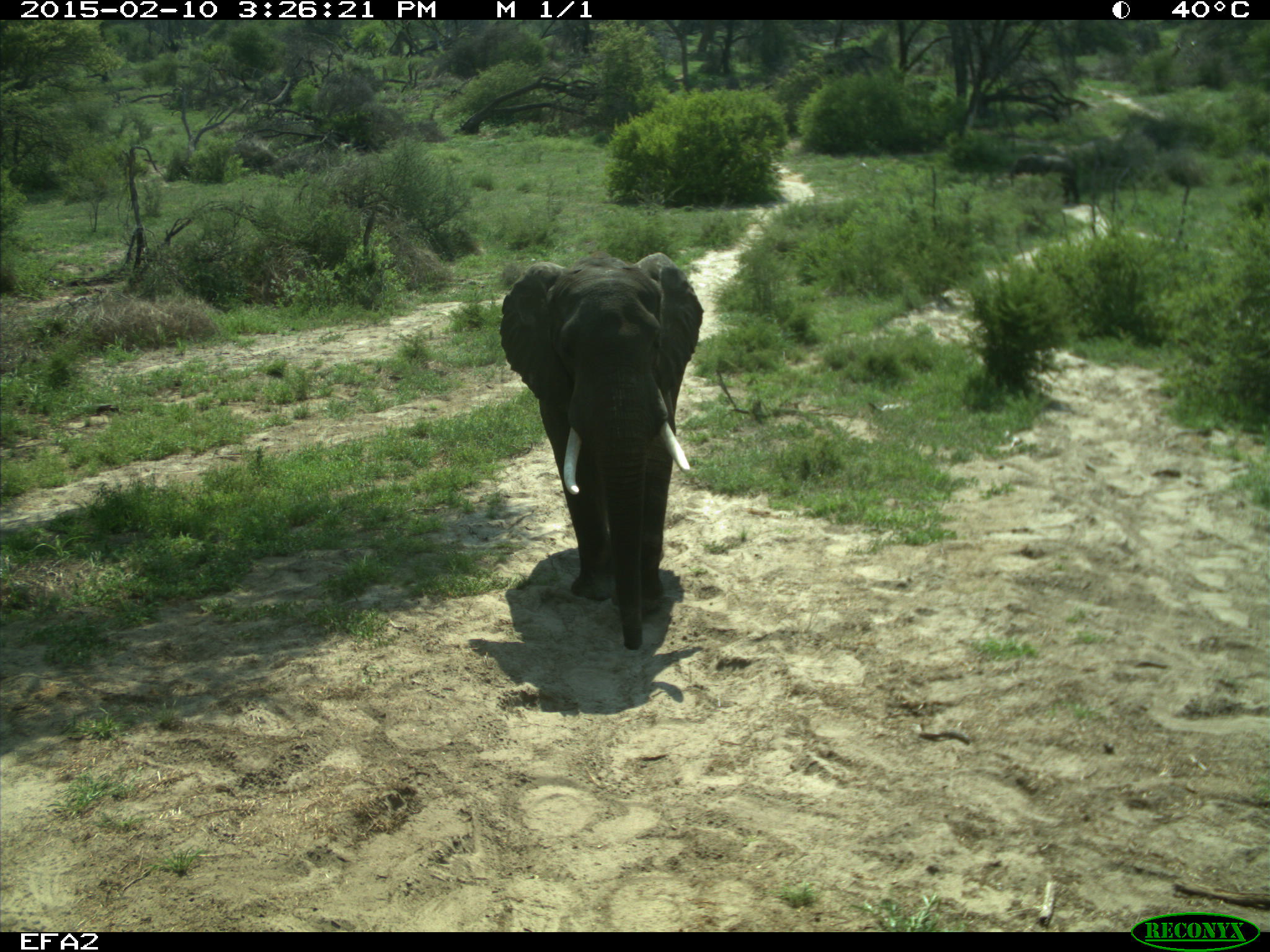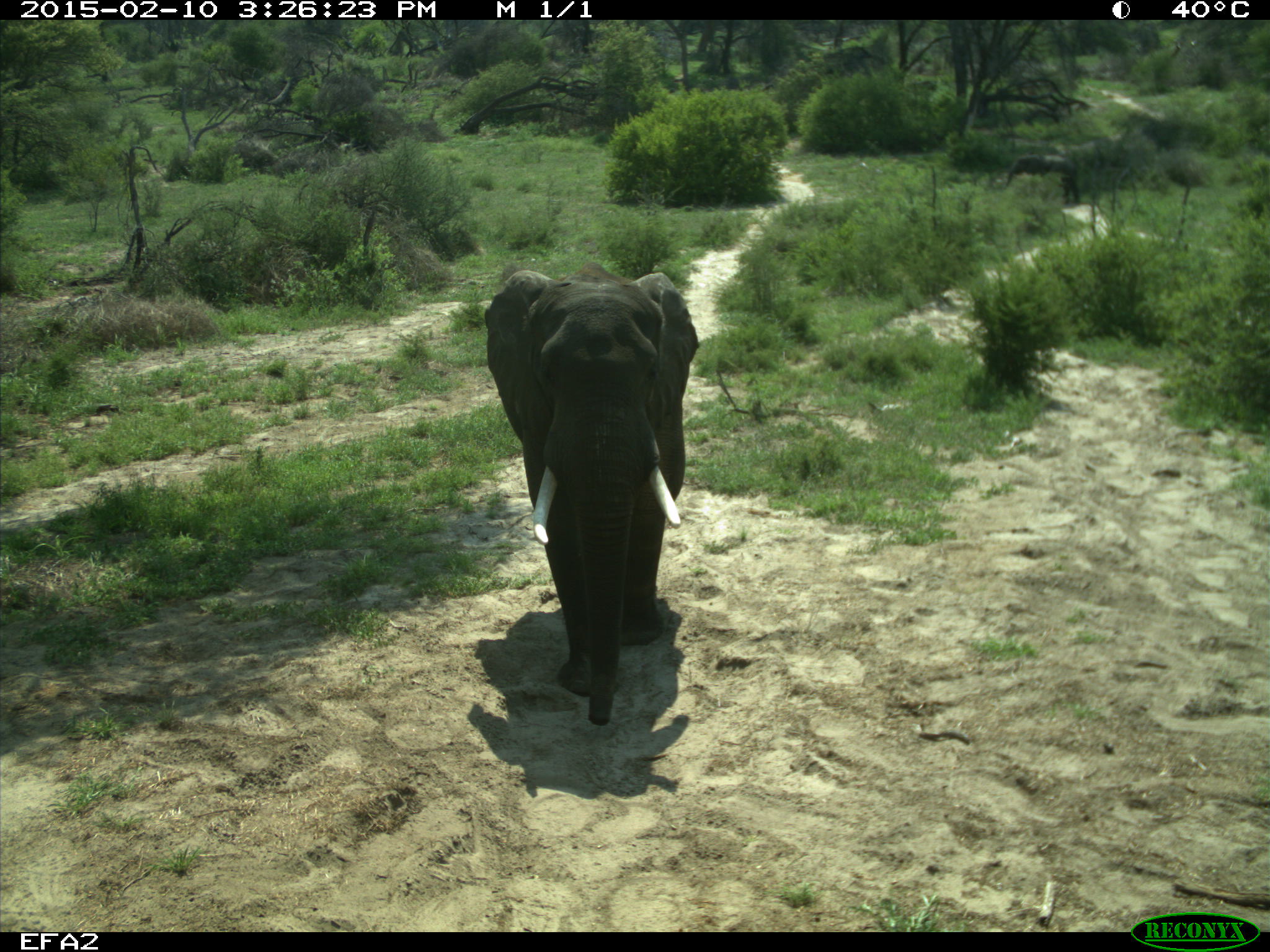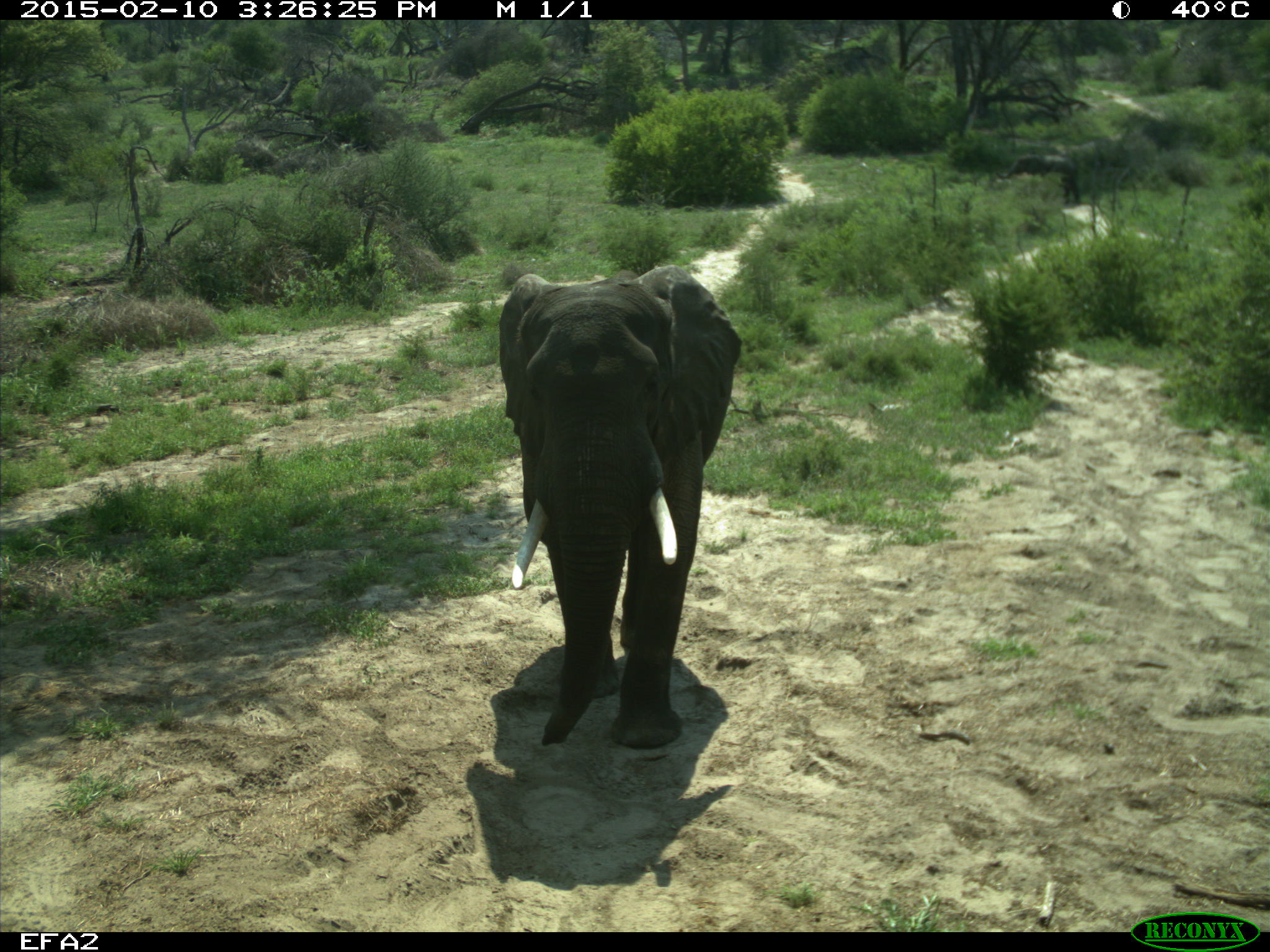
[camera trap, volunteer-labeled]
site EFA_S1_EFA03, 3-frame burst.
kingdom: Animalia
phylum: Chordata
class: Mammalia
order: Proboscidea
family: Elephantidae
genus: Loxodonta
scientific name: Loxodonta africana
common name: african bush elephant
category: elephant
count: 1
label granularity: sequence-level